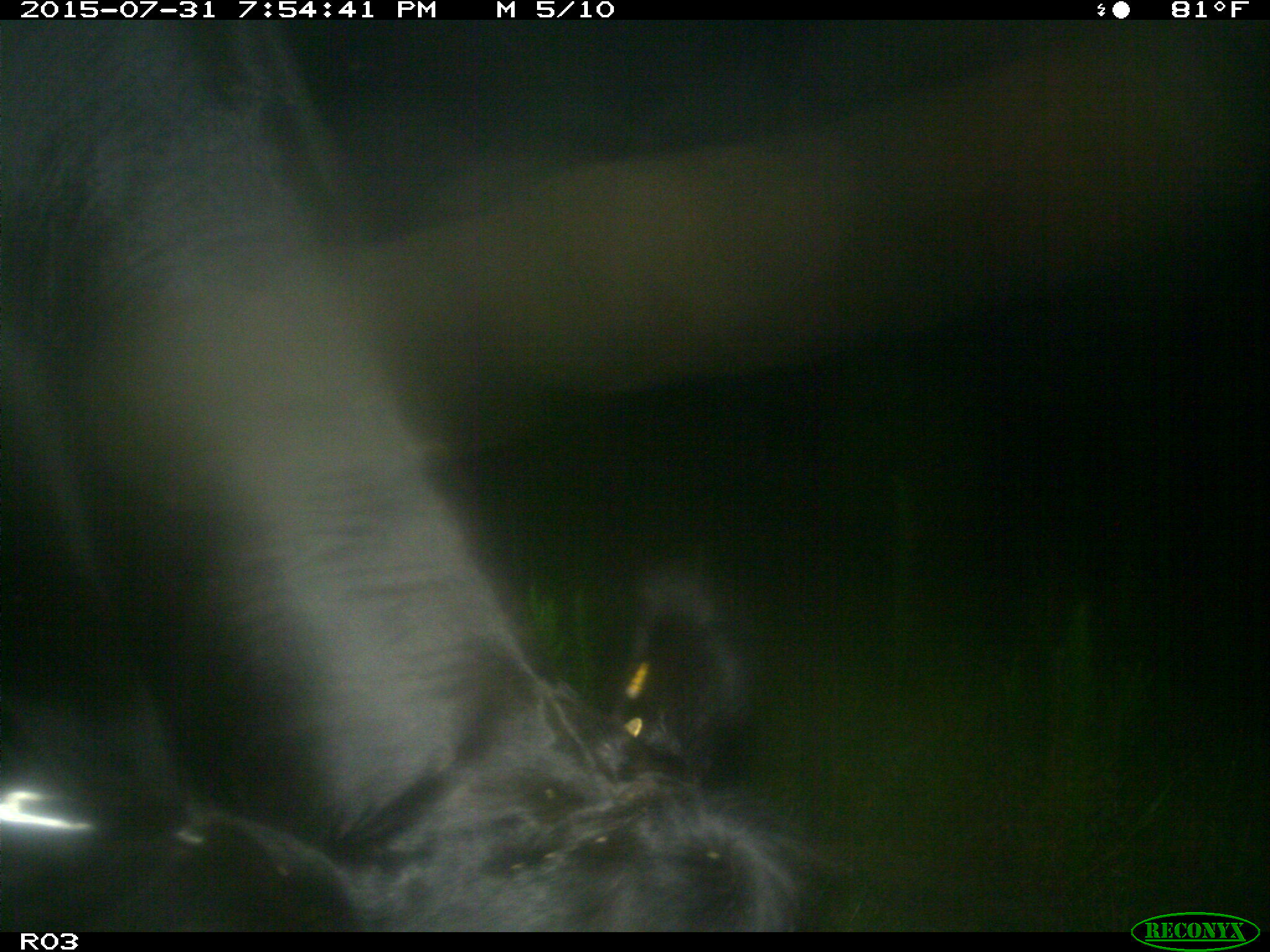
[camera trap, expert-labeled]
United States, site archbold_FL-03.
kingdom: Animalia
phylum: Chordata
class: Mammalia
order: Artiodactyla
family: Bovidae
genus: Bos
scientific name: Bos taurus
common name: domestic cow